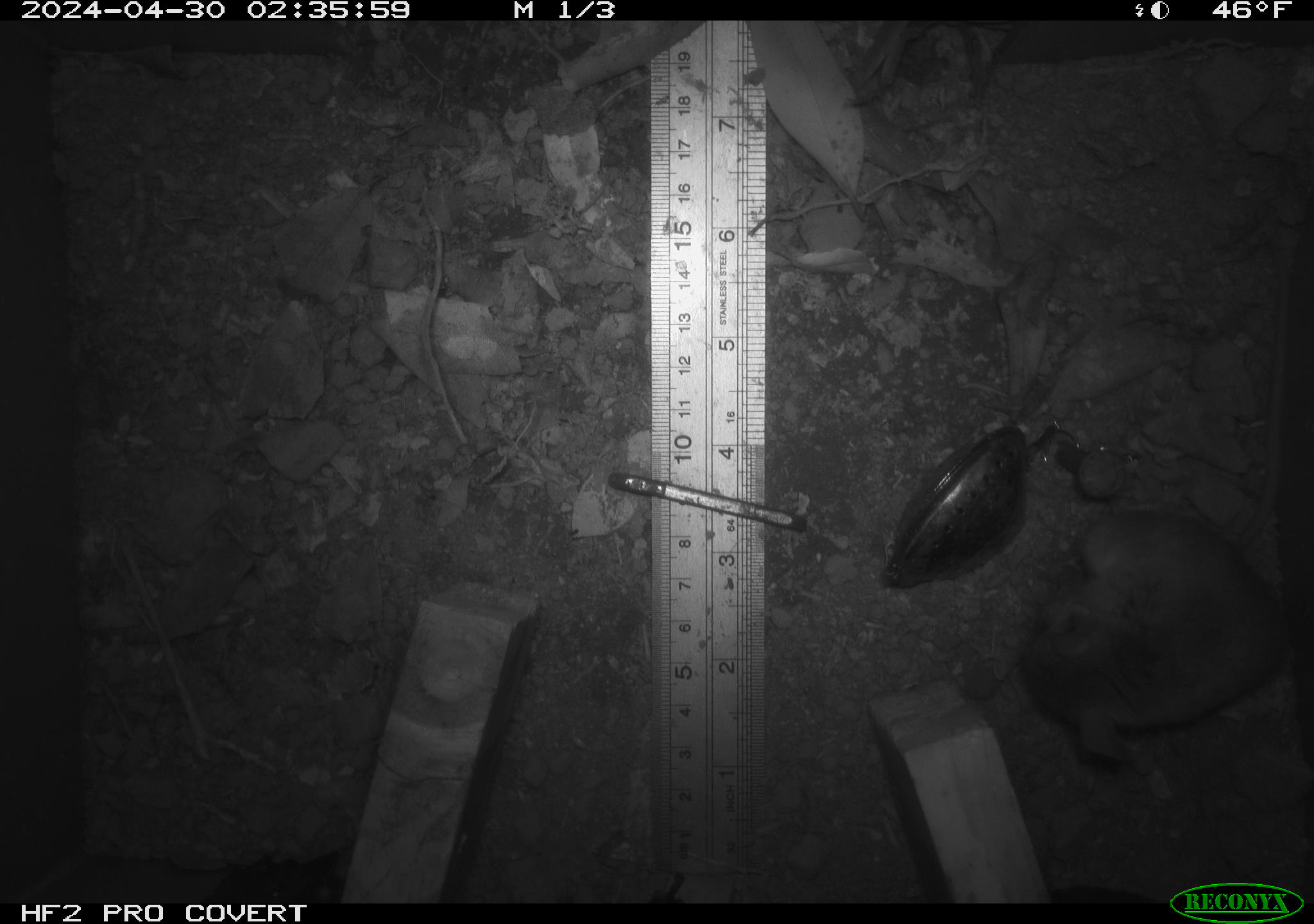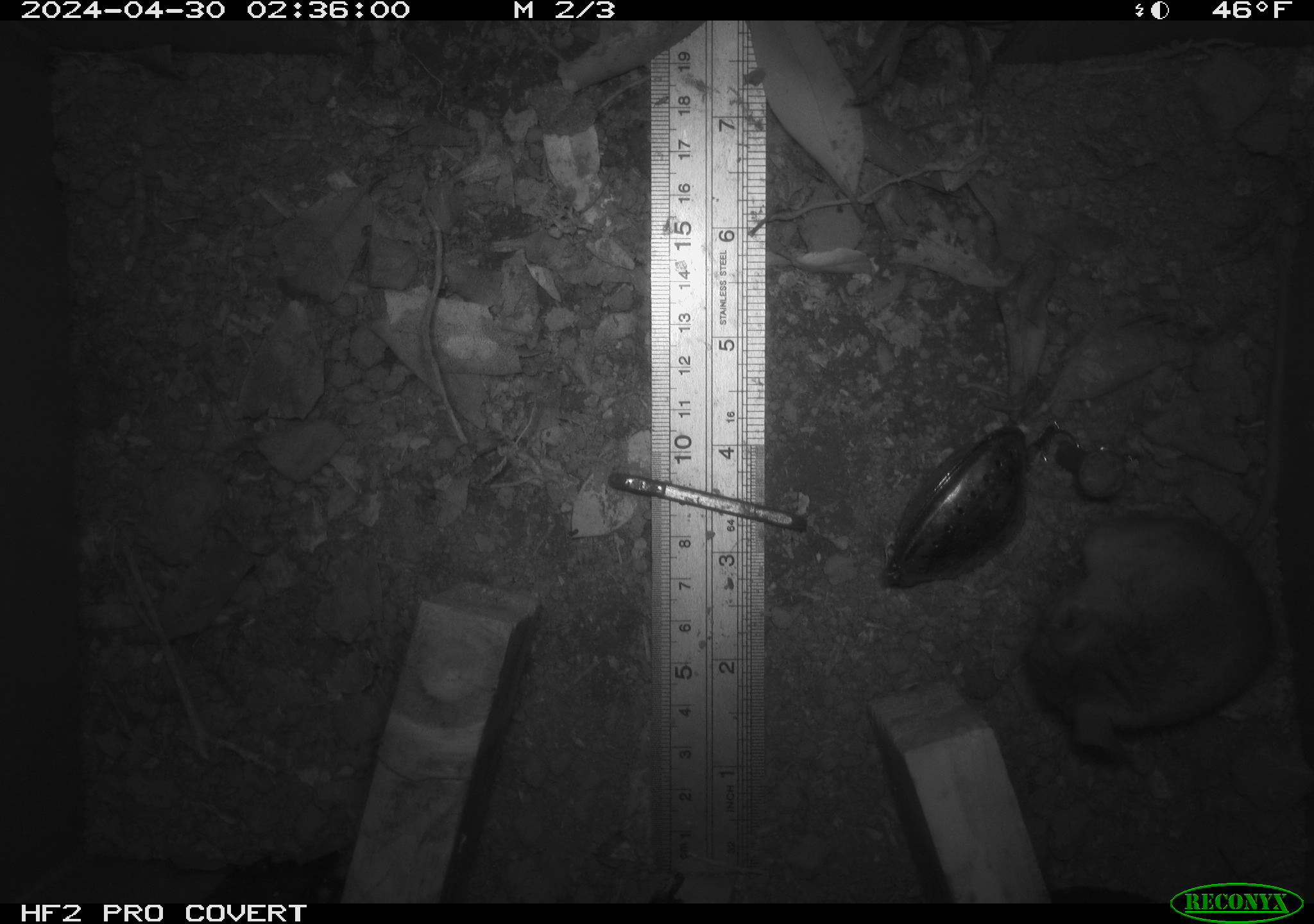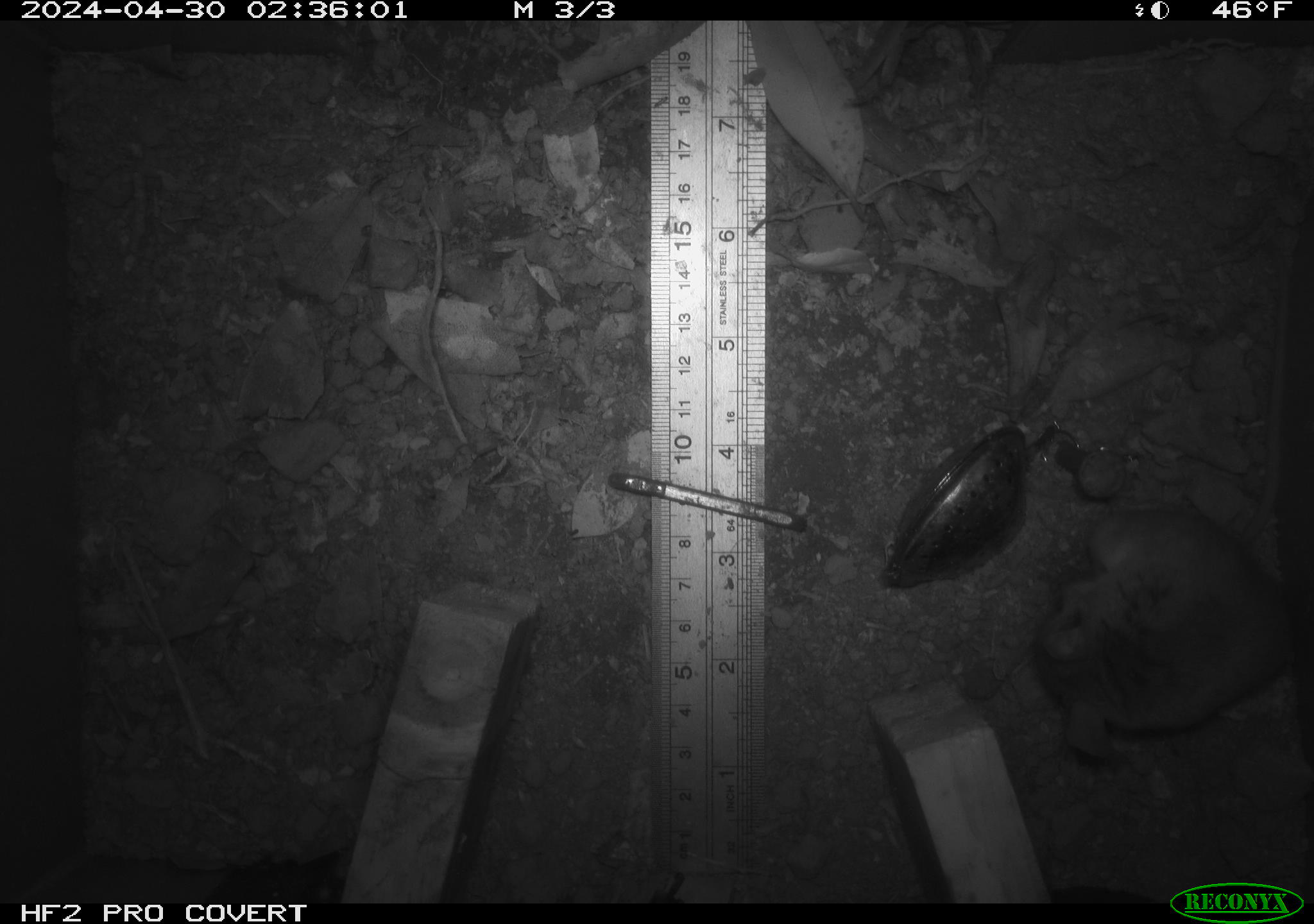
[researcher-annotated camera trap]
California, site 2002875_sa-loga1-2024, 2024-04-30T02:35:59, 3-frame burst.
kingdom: Animalia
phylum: Chordata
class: Mammalia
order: Rodentia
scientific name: Rodentia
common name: mouse species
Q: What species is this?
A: Mouse species (Rodentia).